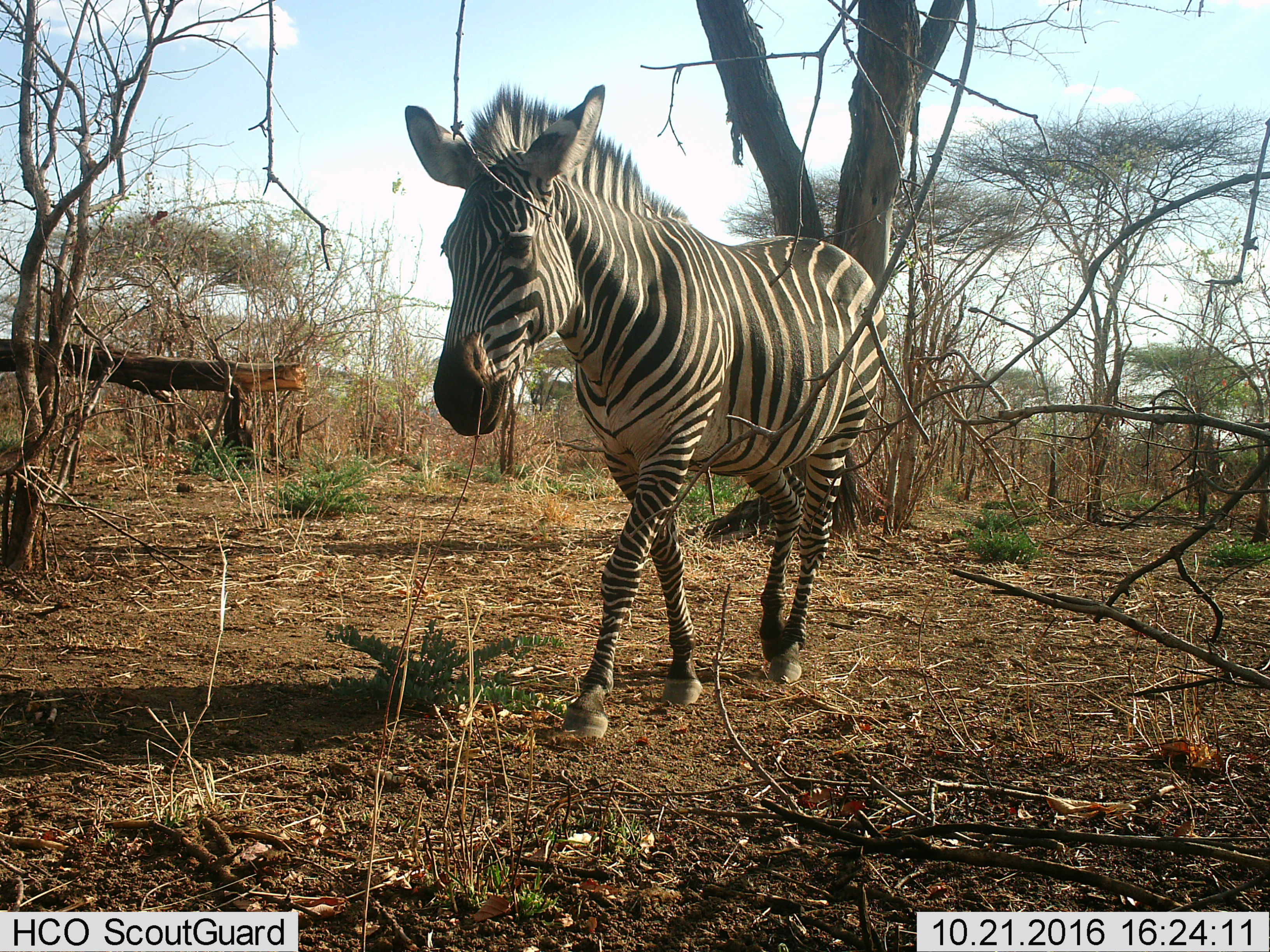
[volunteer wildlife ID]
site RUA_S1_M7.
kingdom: Animalia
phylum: Chordata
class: Mammalia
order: Perissodactyla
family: Equidae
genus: Equus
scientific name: Equus quagga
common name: plains zebra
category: zebraplains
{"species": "zebraplains (plains zebra) (Equus quagga)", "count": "1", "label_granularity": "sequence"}